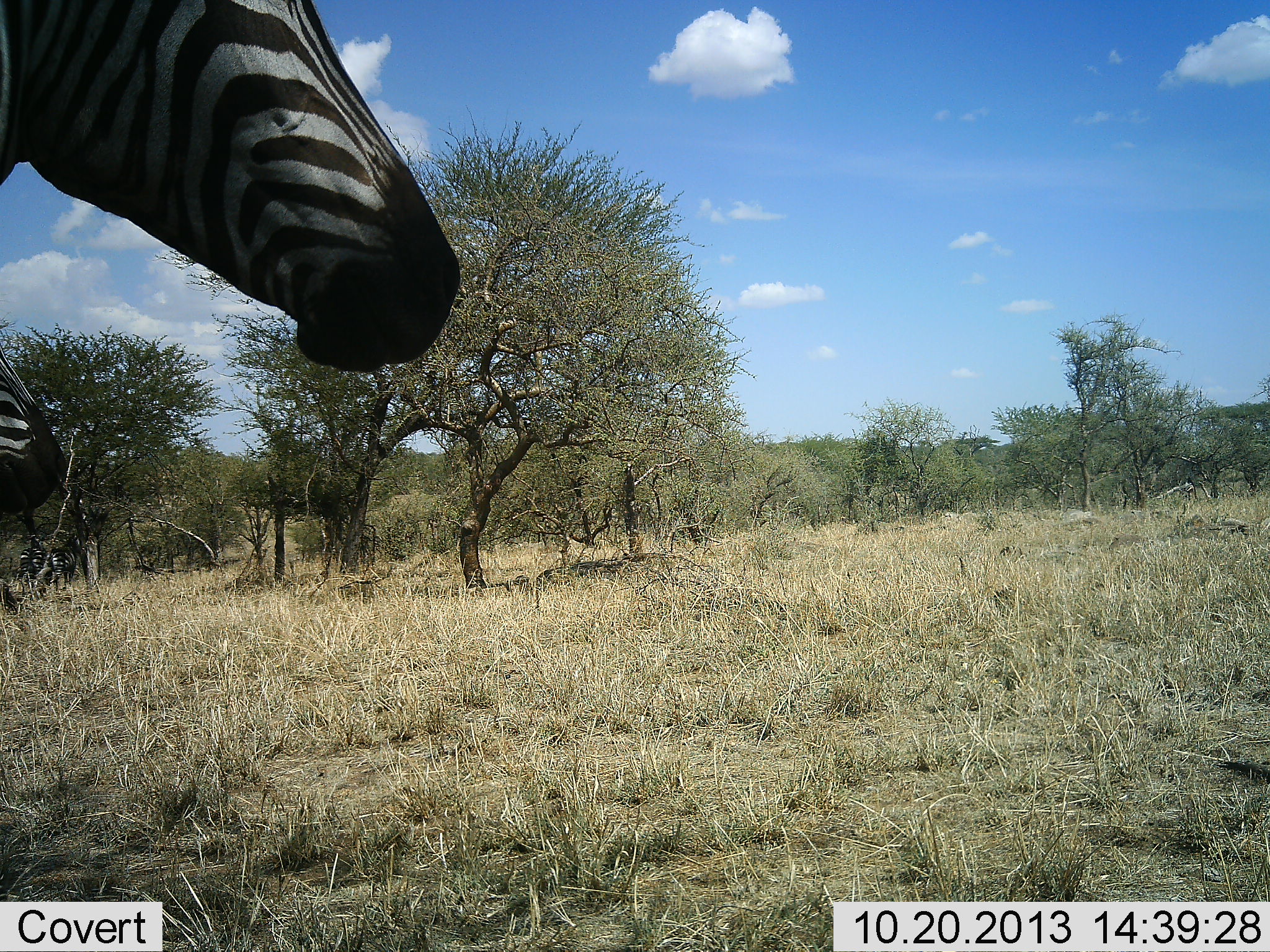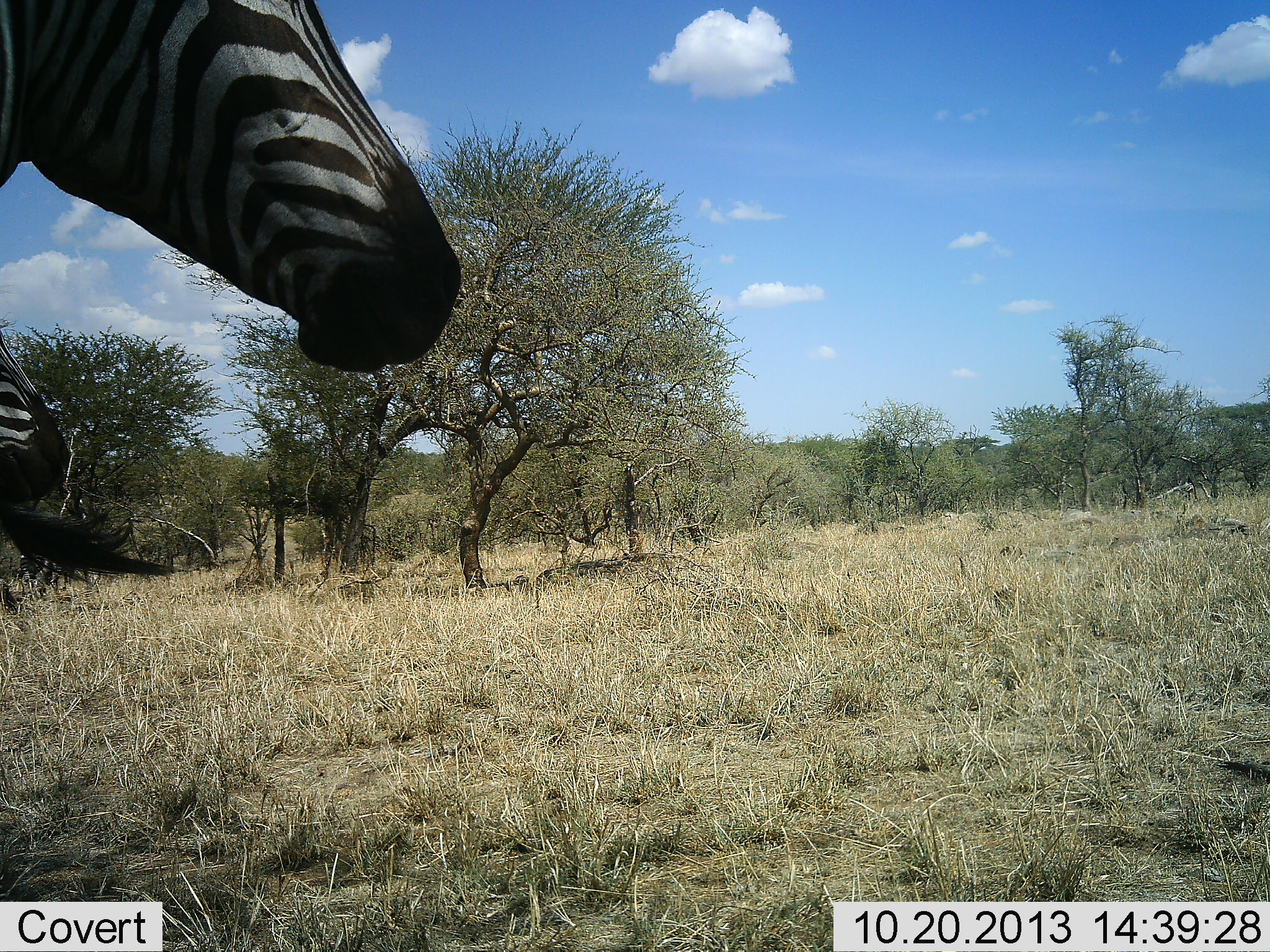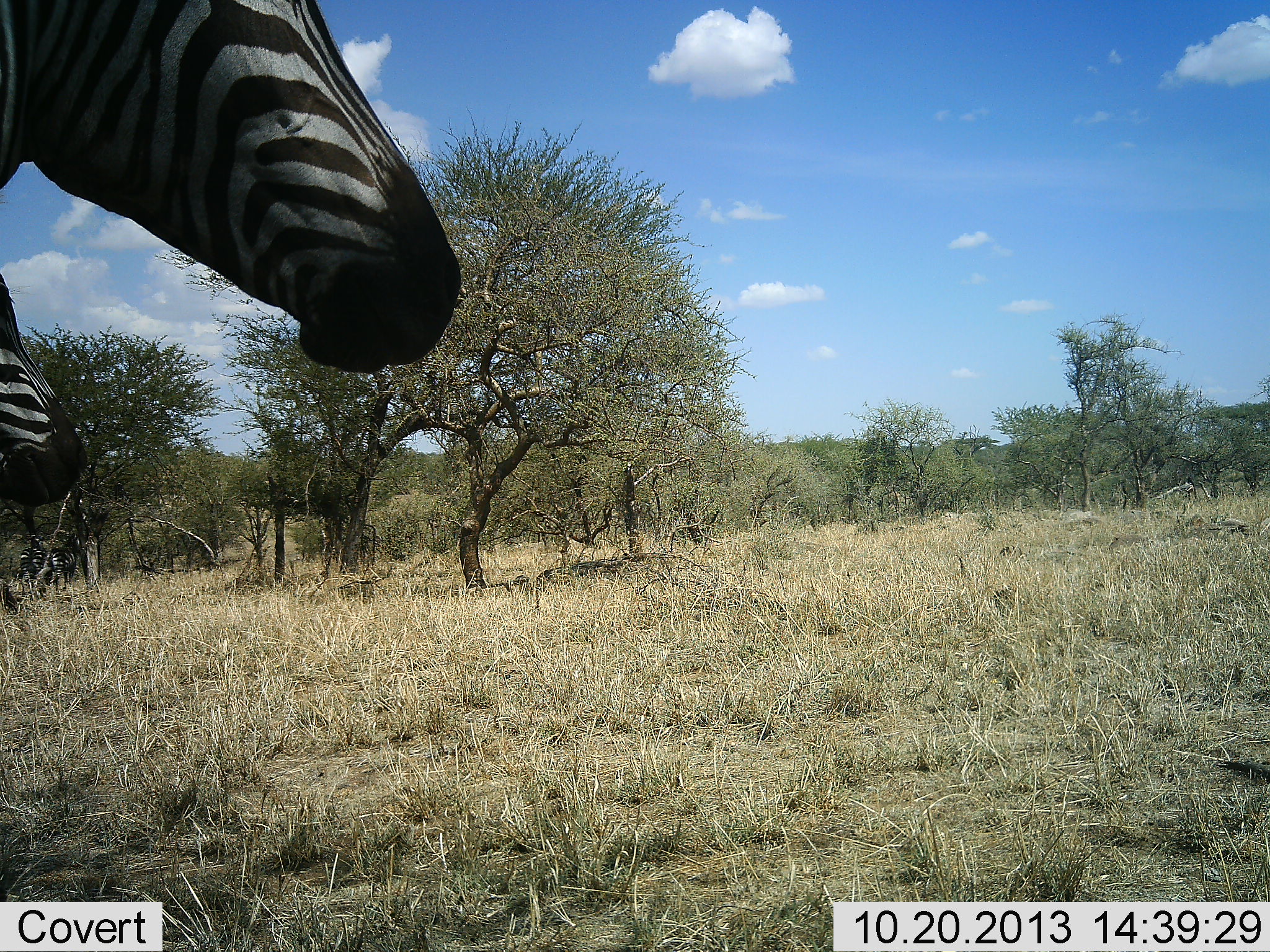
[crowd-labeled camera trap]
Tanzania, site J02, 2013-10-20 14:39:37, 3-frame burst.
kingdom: Animalia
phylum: Chordata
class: Mammalia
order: Perissodactyla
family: Equidae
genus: Equus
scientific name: Equus quagga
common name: plains zebra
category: zebra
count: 2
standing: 91%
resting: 6%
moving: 6%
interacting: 0%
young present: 0%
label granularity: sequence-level